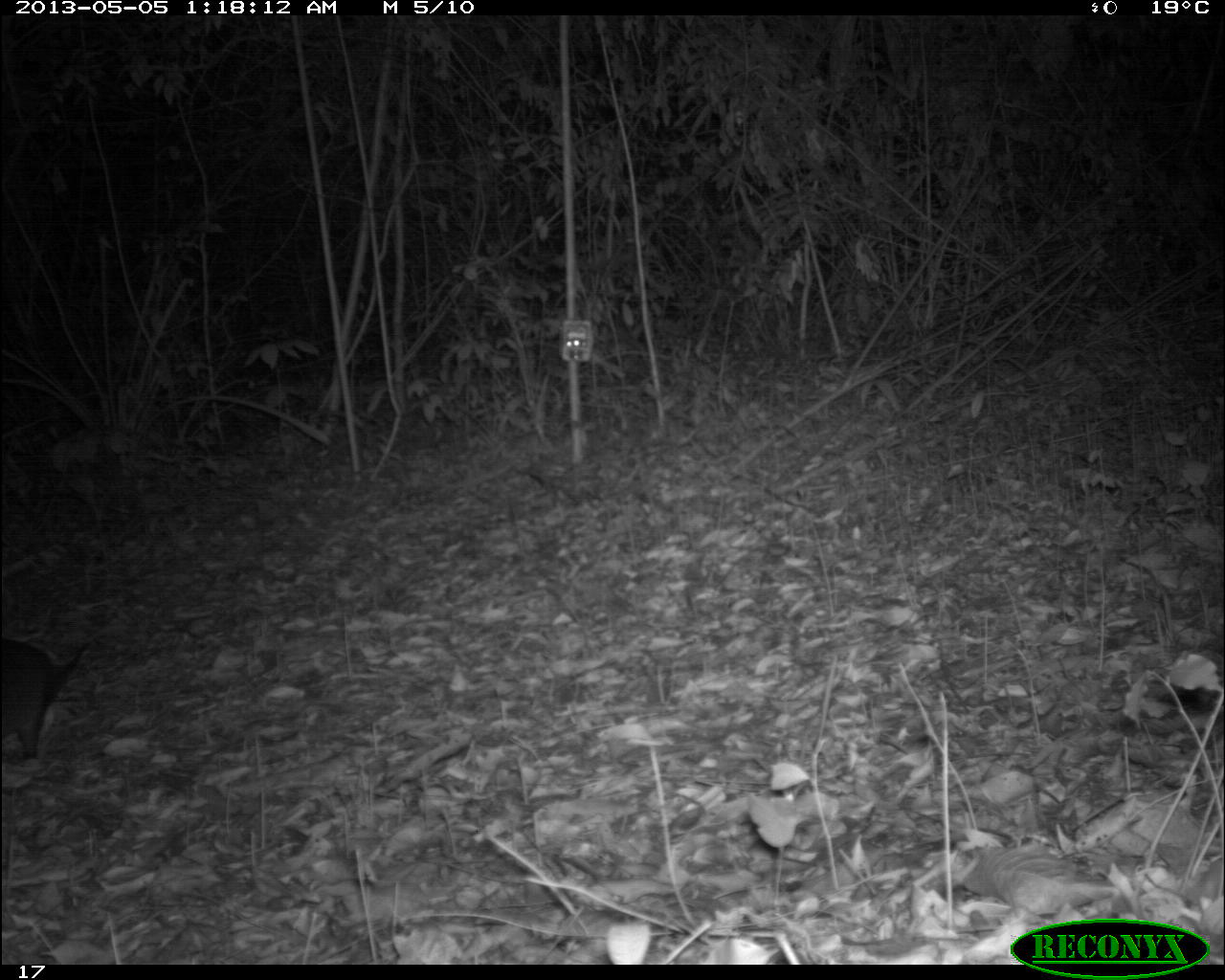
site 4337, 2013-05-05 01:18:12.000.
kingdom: Animalia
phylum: Chordata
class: Mammalia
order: Cingulata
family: Dasypodidae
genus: Dasypus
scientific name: Dasypus novemcinctus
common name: nine-banded armadillo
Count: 1.